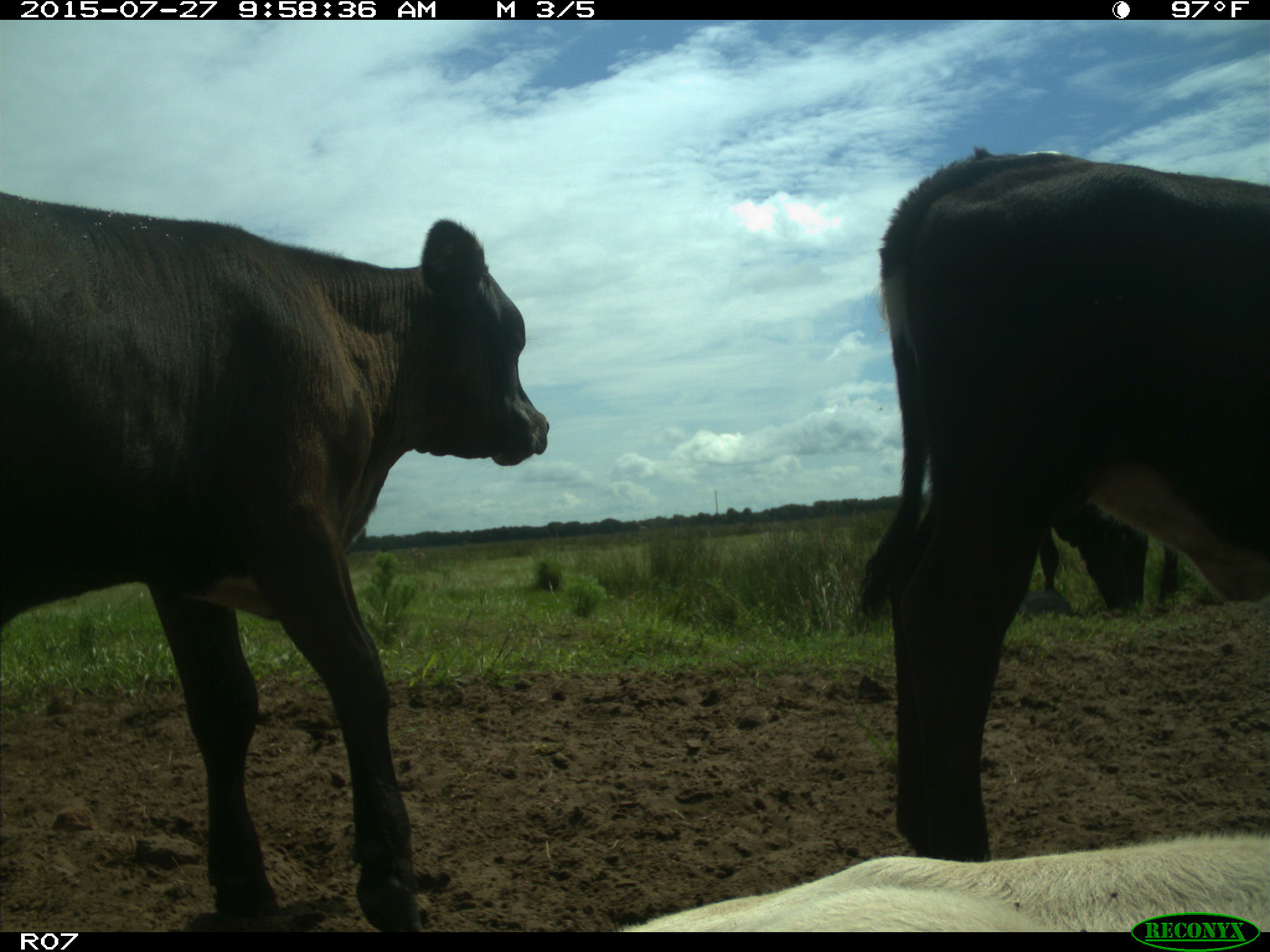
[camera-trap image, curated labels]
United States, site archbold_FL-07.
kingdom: Animalia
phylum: Chordata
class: Mammalia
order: Artiodactyla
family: Bovidae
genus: Bos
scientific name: Bos taurus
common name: domestic cow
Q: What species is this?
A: Bos taurus (domestic cow).